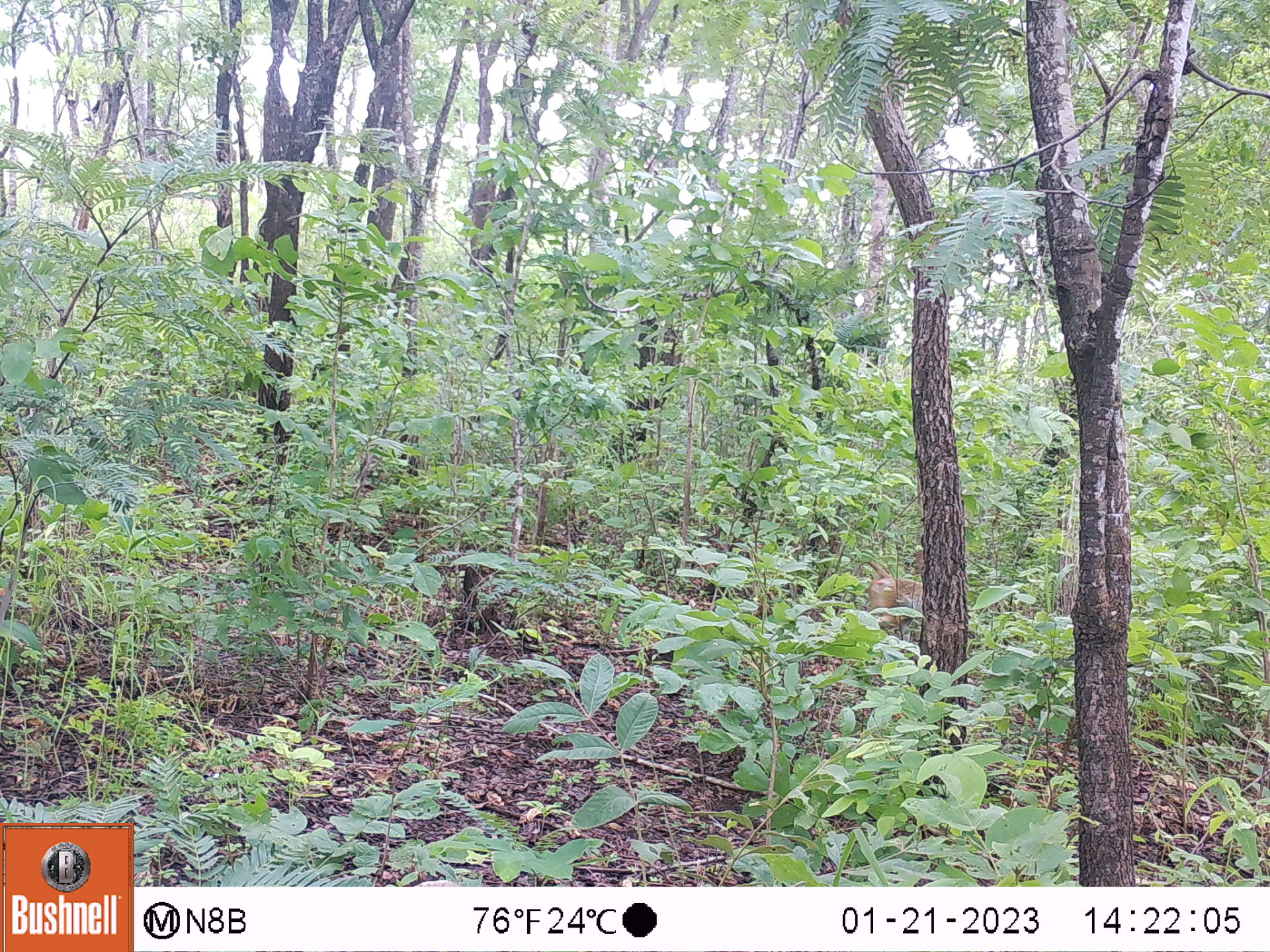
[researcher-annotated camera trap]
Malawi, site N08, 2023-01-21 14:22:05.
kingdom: Animalia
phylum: Chordata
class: Mammalia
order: Primates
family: Cercopithecidae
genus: Papio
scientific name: Papio cynocephalus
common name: yellow baboon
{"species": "yellow baboon (Papio cynocephalus)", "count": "1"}